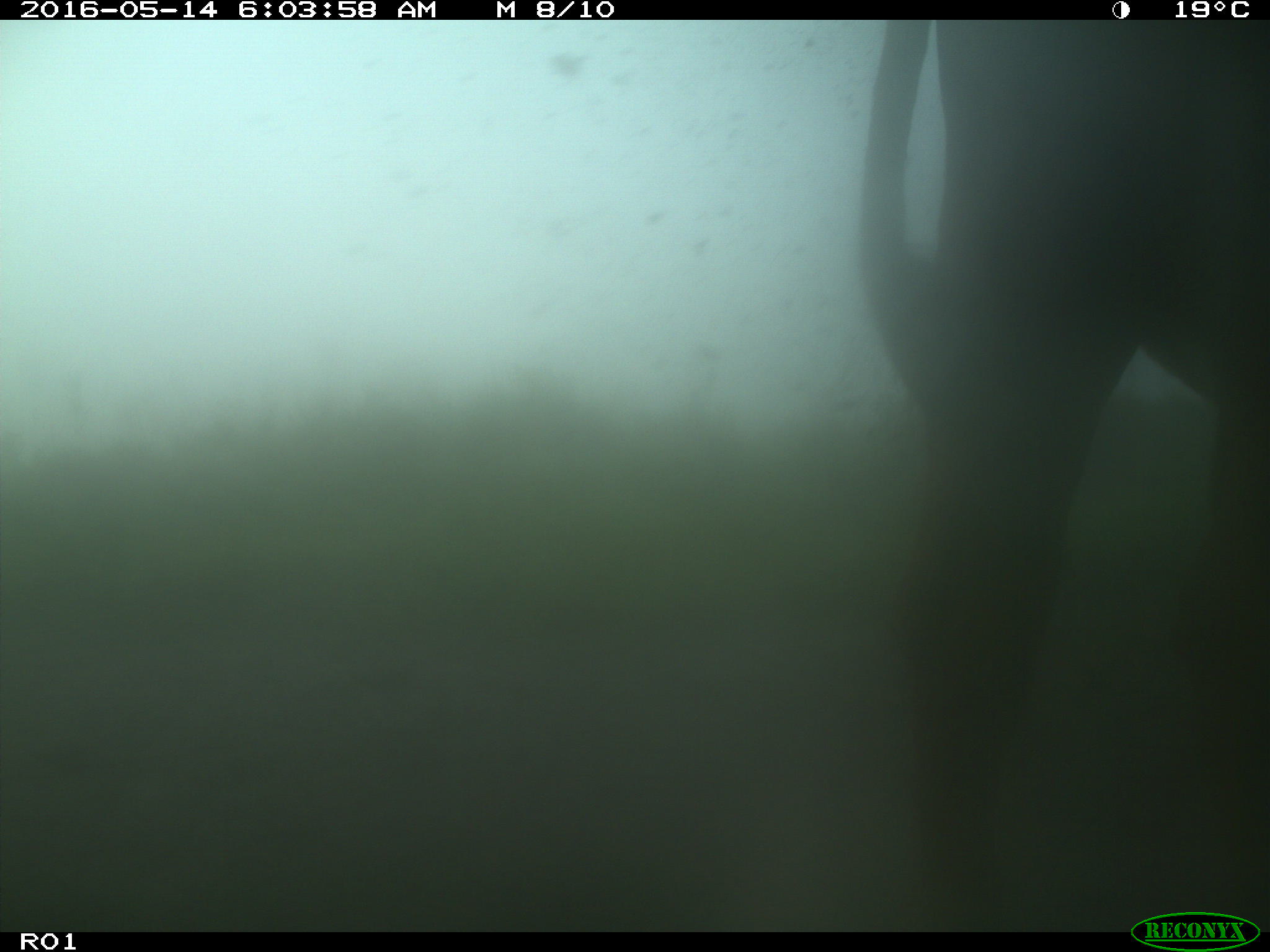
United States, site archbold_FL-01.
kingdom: Animalia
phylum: Chordata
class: Mammalia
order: Artiodactyla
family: Bovidae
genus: Bos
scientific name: Bos taurus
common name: domestic cow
Bos taurus (domestic cow).